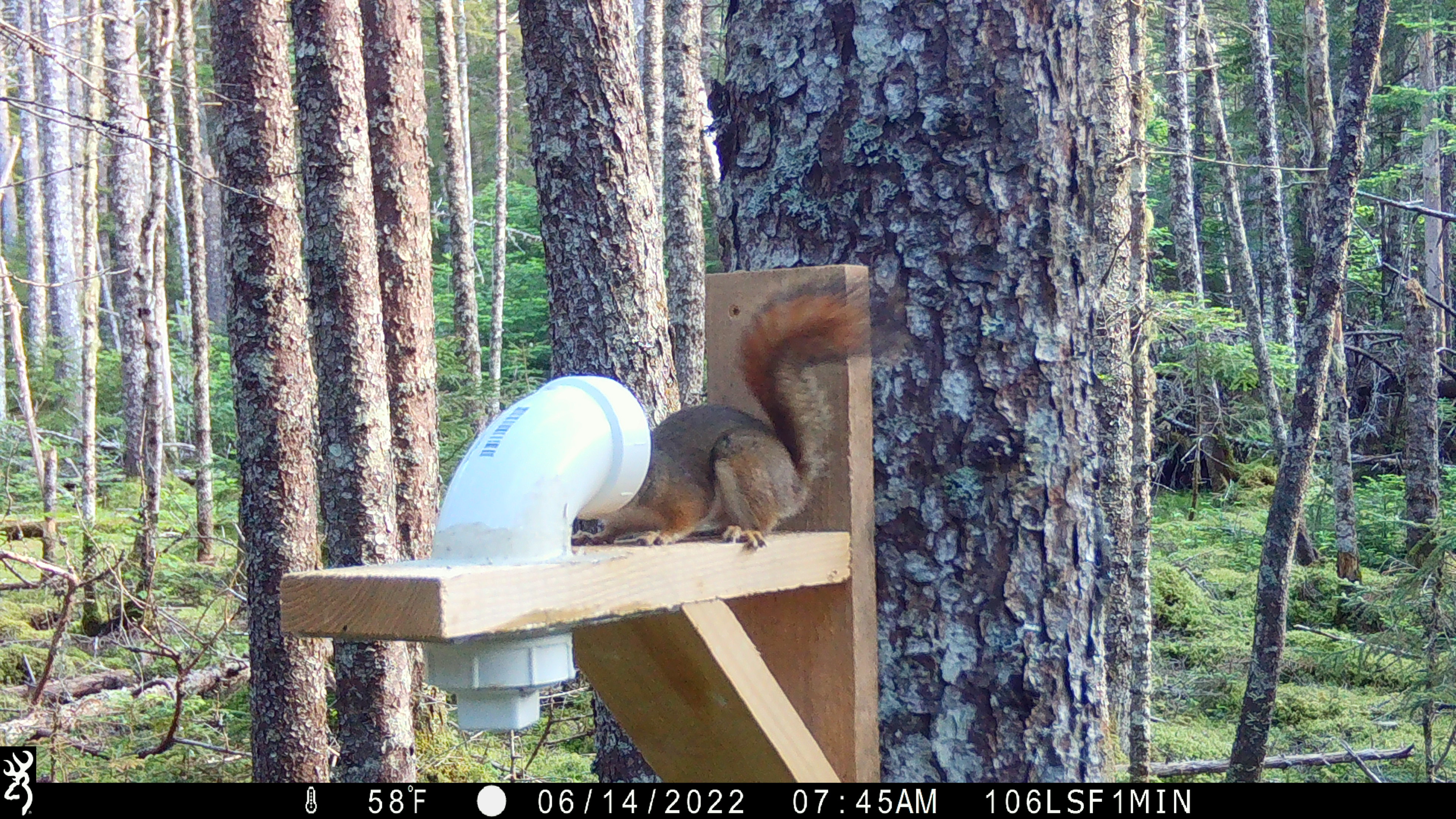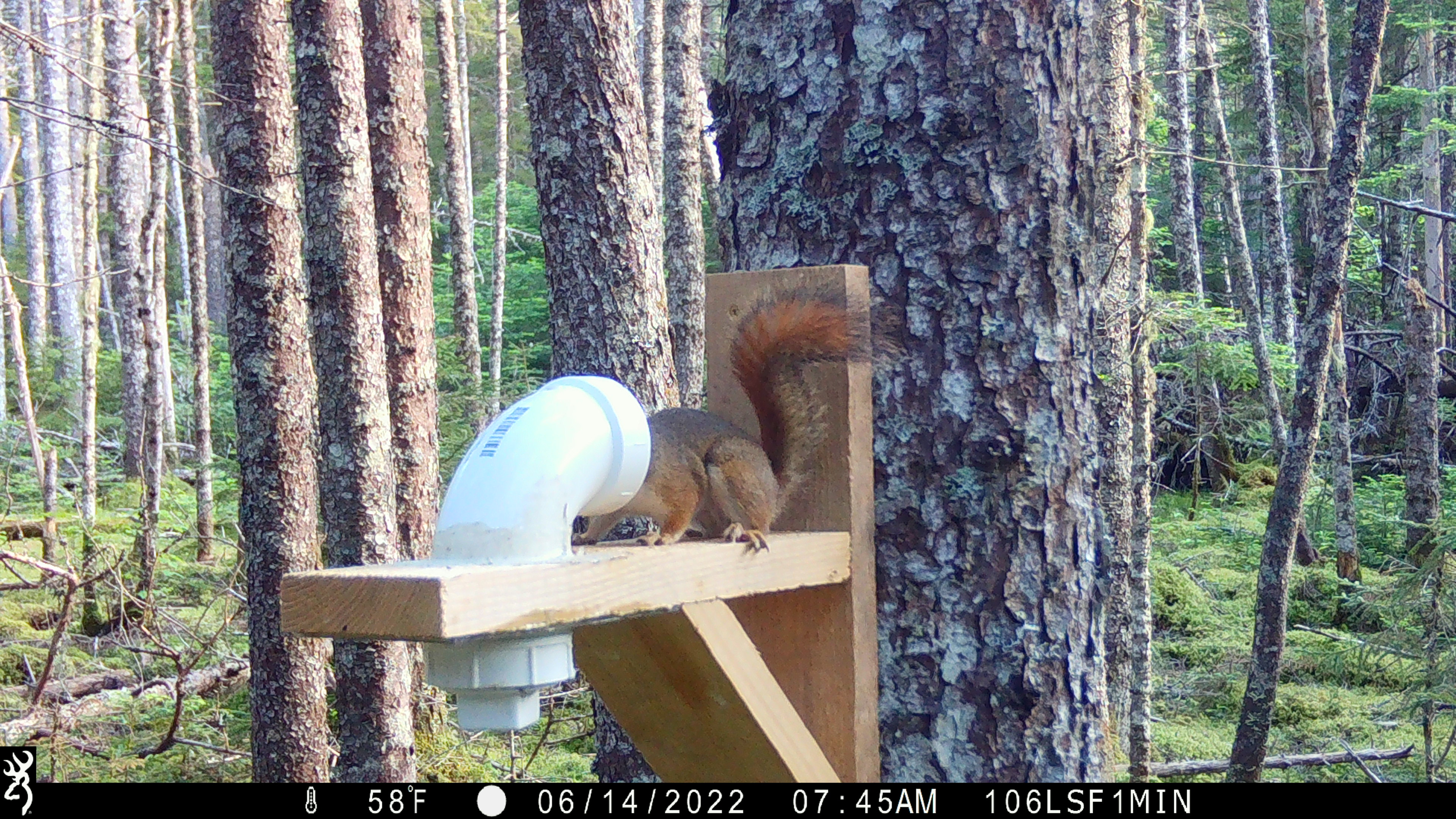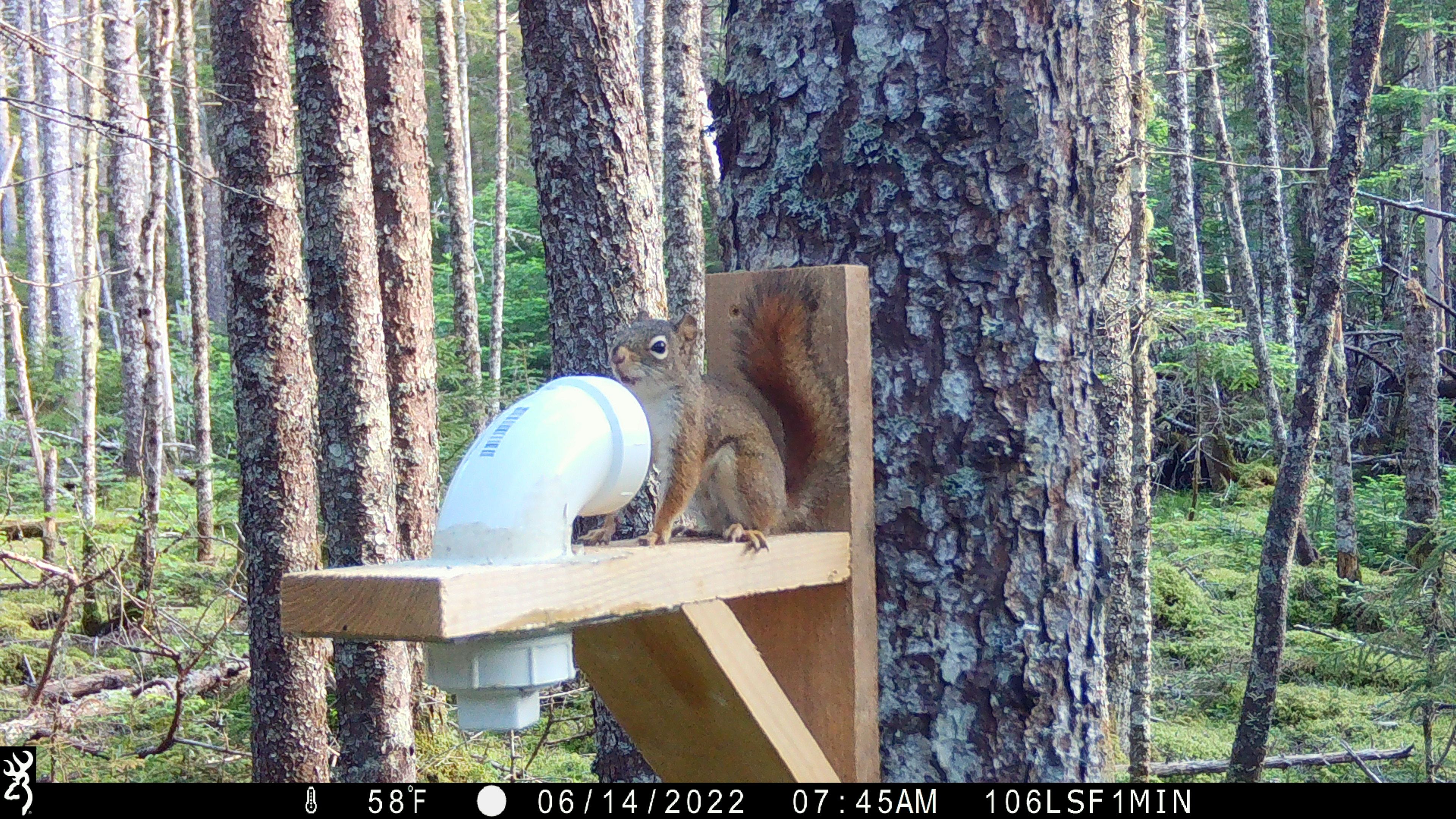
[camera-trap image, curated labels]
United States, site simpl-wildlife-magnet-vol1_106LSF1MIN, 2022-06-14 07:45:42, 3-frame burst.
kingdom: Animalia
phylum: Chordata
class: Mammalia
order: Rodentia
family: Sciuridae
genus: Tamiasciurus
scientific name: Tamiasciurus hudsonicus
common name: red squirrel